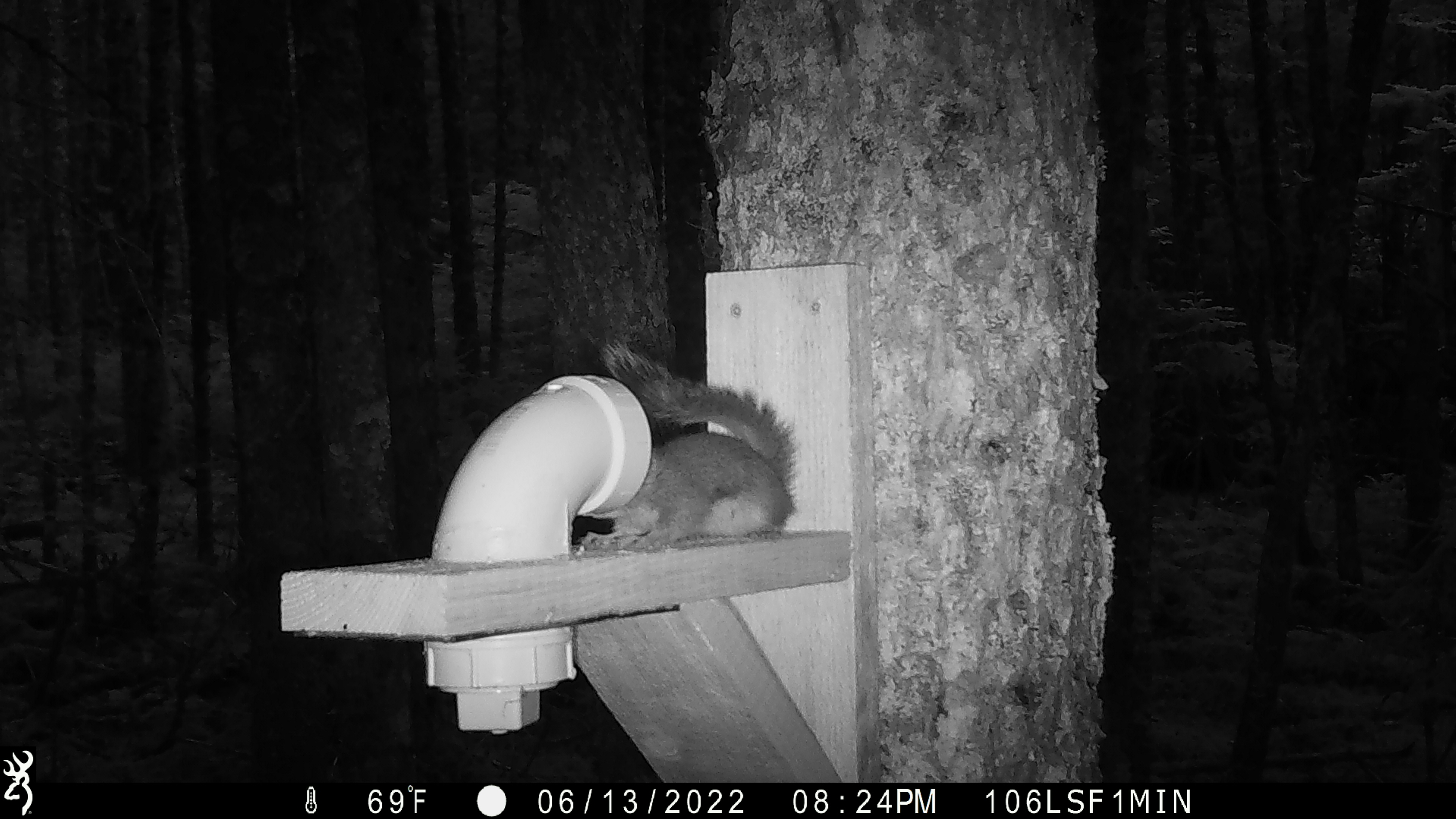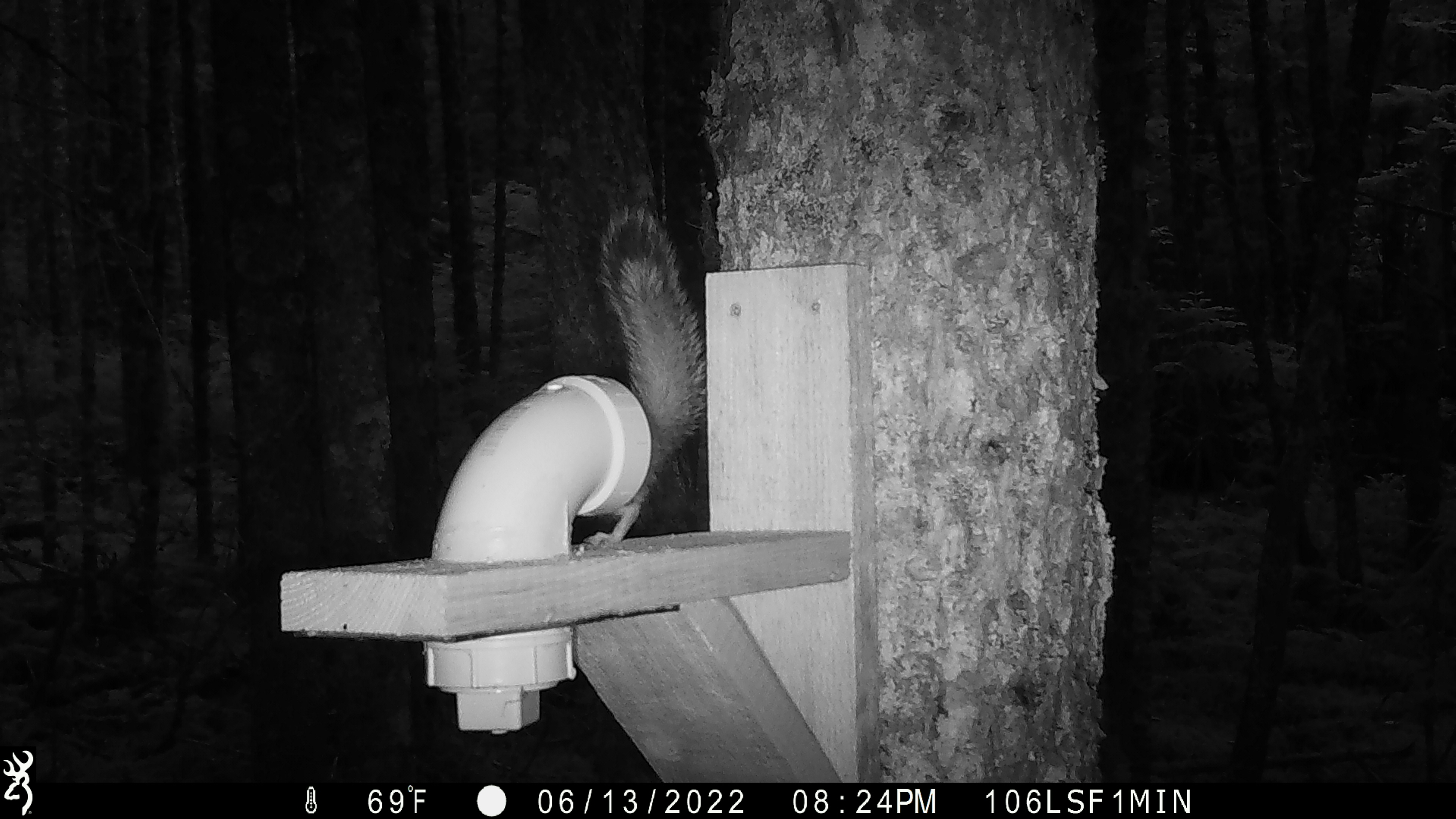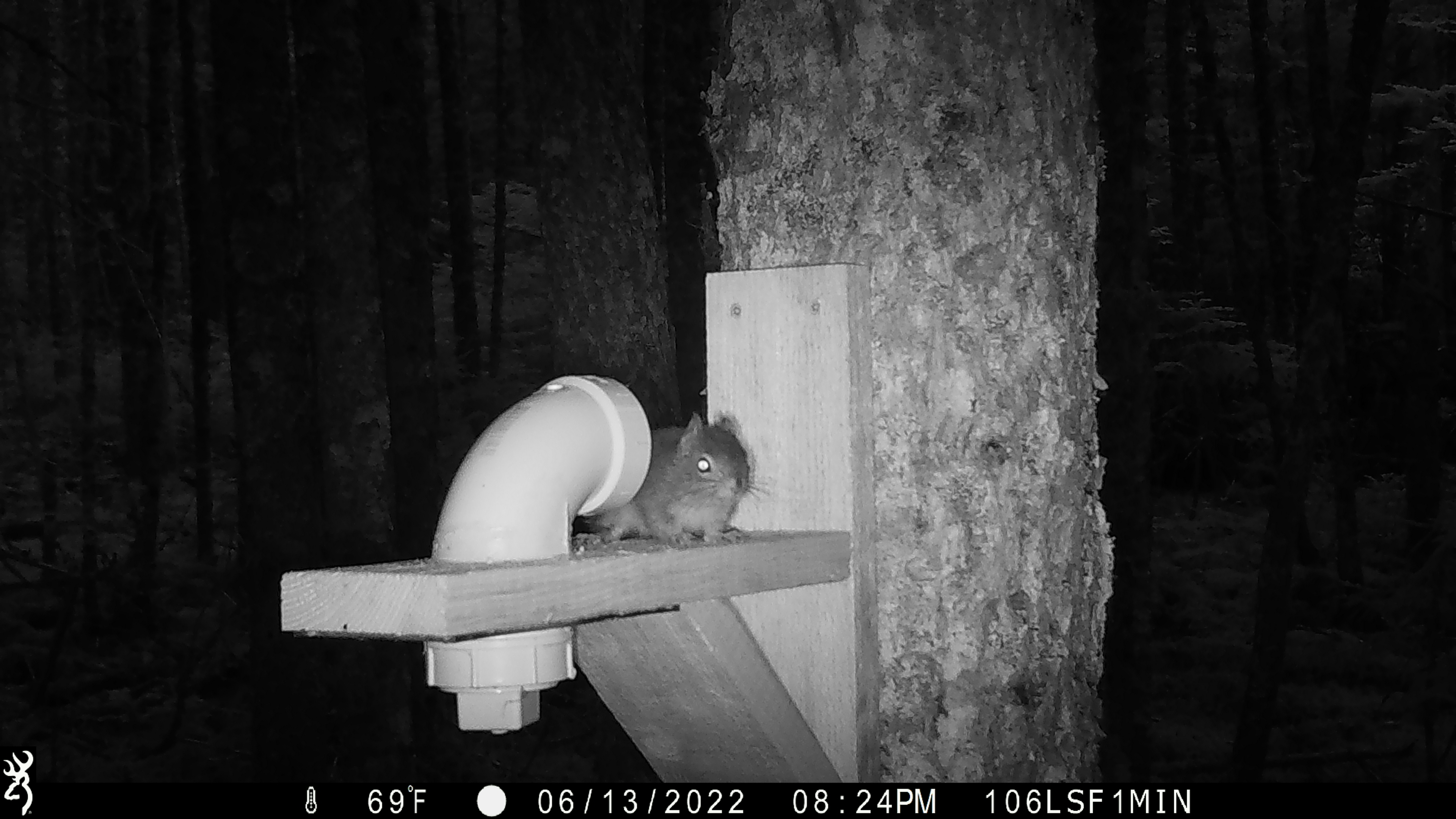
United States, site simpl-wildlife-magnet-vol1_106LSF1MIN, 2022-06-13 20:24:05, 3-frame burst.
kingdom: Animalia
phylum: Chordata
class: Mammalia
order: Rodentia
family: Sciuridae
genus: Tamiasciurus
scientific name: Tamiasciurus hudsonicus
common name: red squirrel